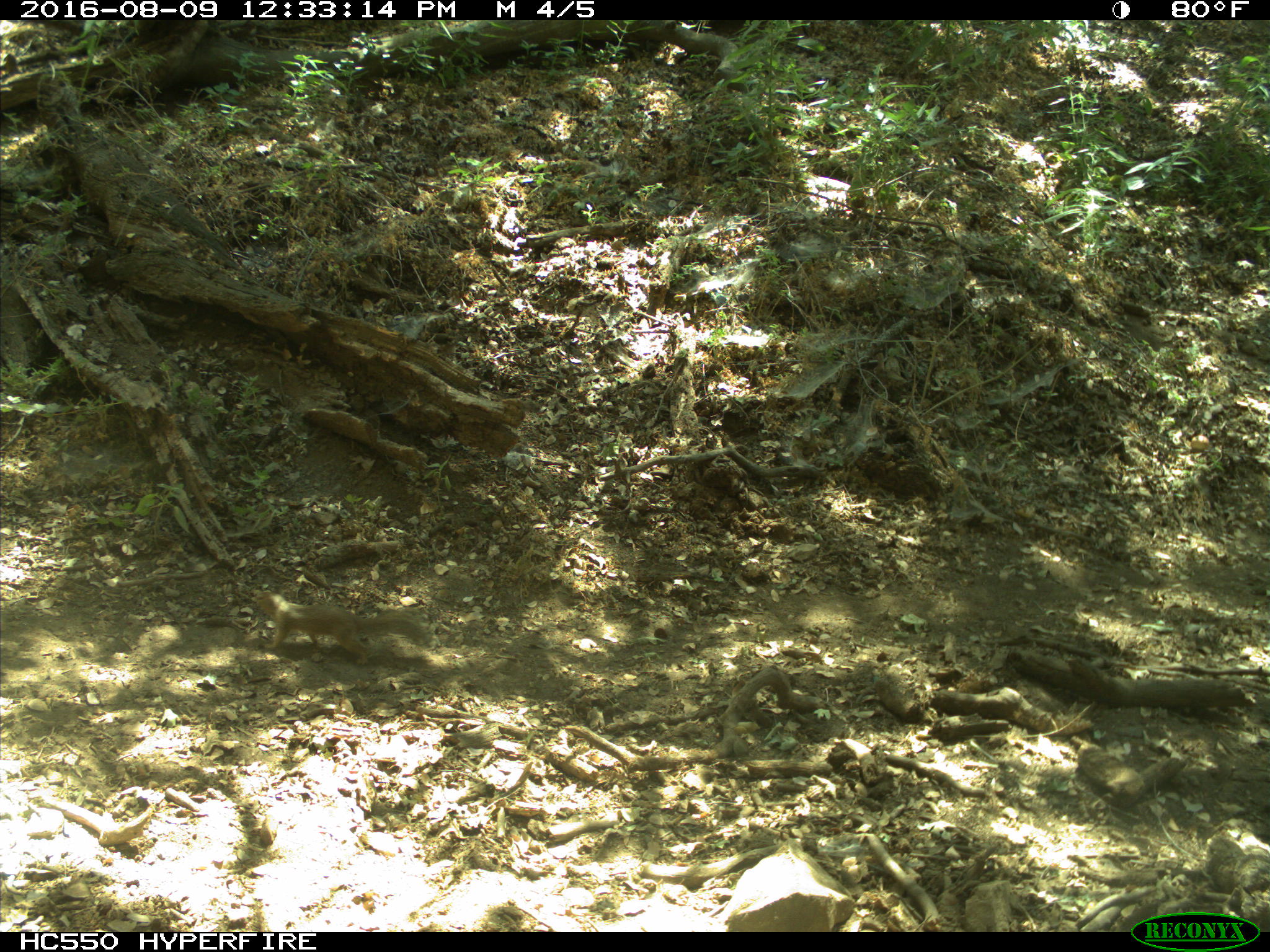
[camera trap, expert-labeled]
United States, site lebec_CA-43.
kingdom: Animalia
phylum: Chordata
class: Mammalia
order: Rodentia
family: Sciuridae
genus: Otospermophilus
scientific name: Otospermophilus beecheyi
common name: california ground squirrel